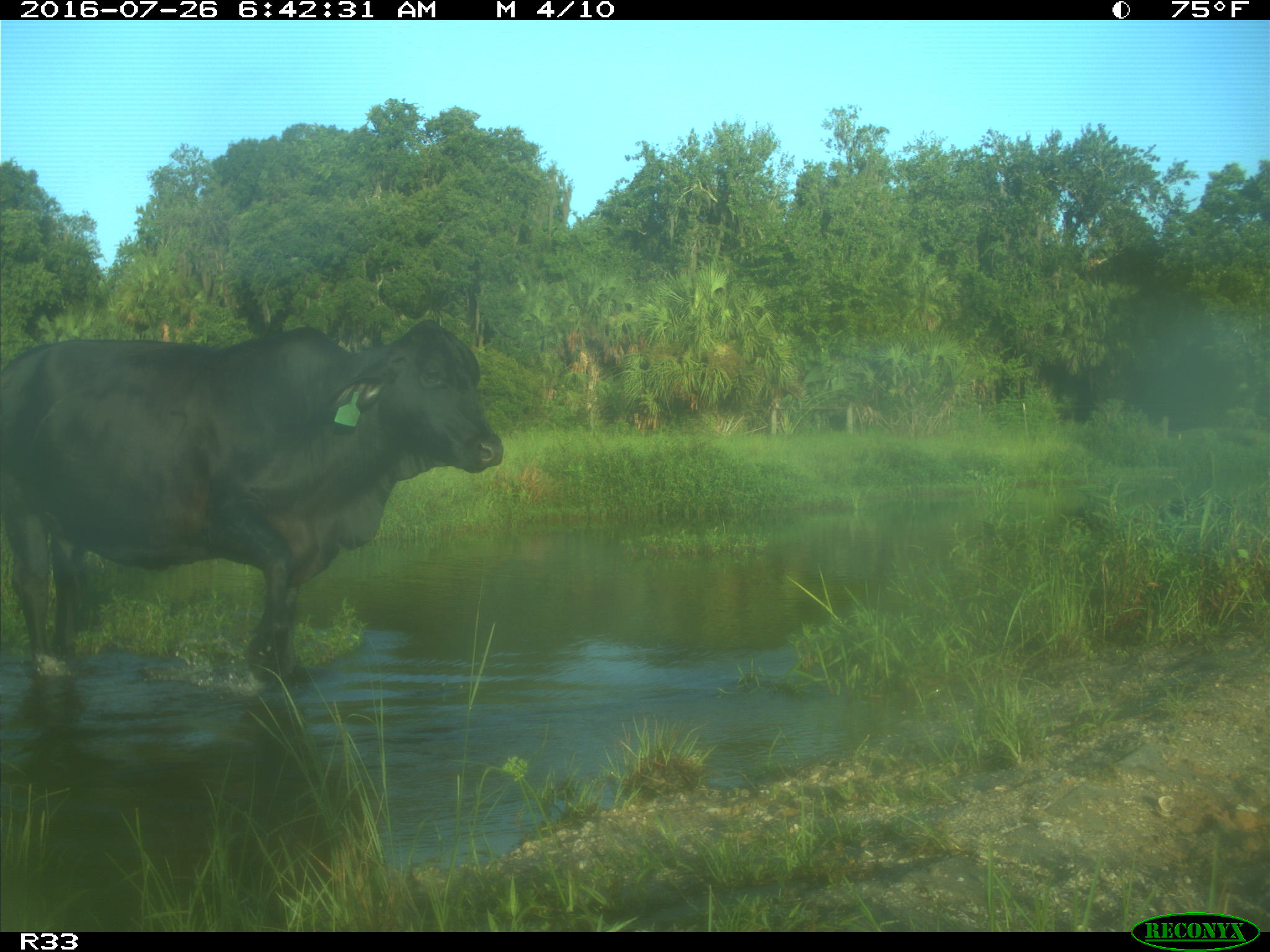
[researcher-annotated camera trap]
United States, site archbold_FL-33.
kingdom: Animalia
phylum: Chordata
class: Mammalia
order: Artiodactyla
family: Bovidae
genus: Bos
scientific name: Bos taurus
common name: domestic cow